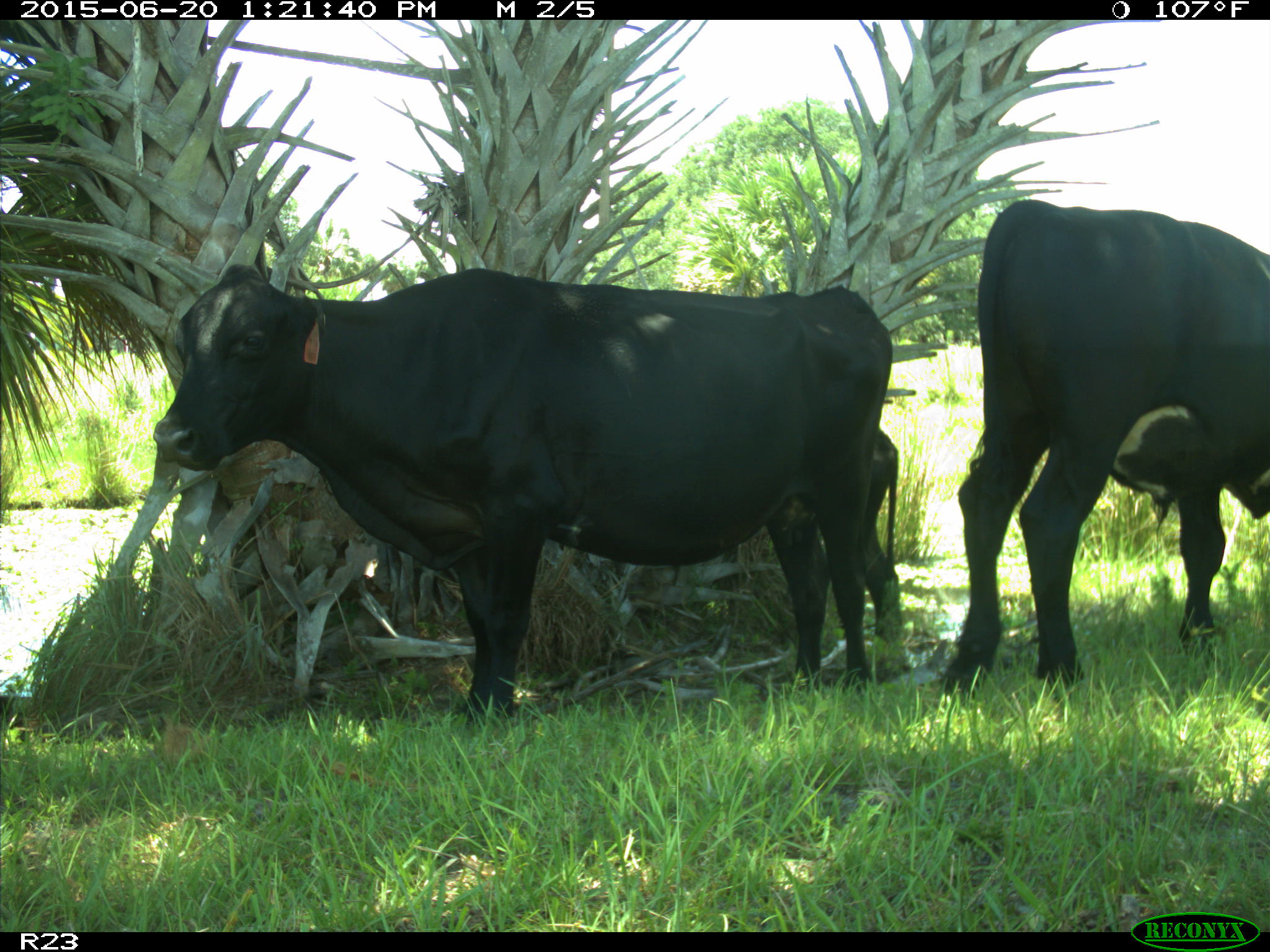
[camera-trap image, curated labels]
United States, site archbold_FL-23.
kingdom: Animalia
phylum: Chordata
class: Mammalia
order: Artiodactyla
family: Bovidae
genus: Bos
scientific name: Bos taurus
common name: domestic cow